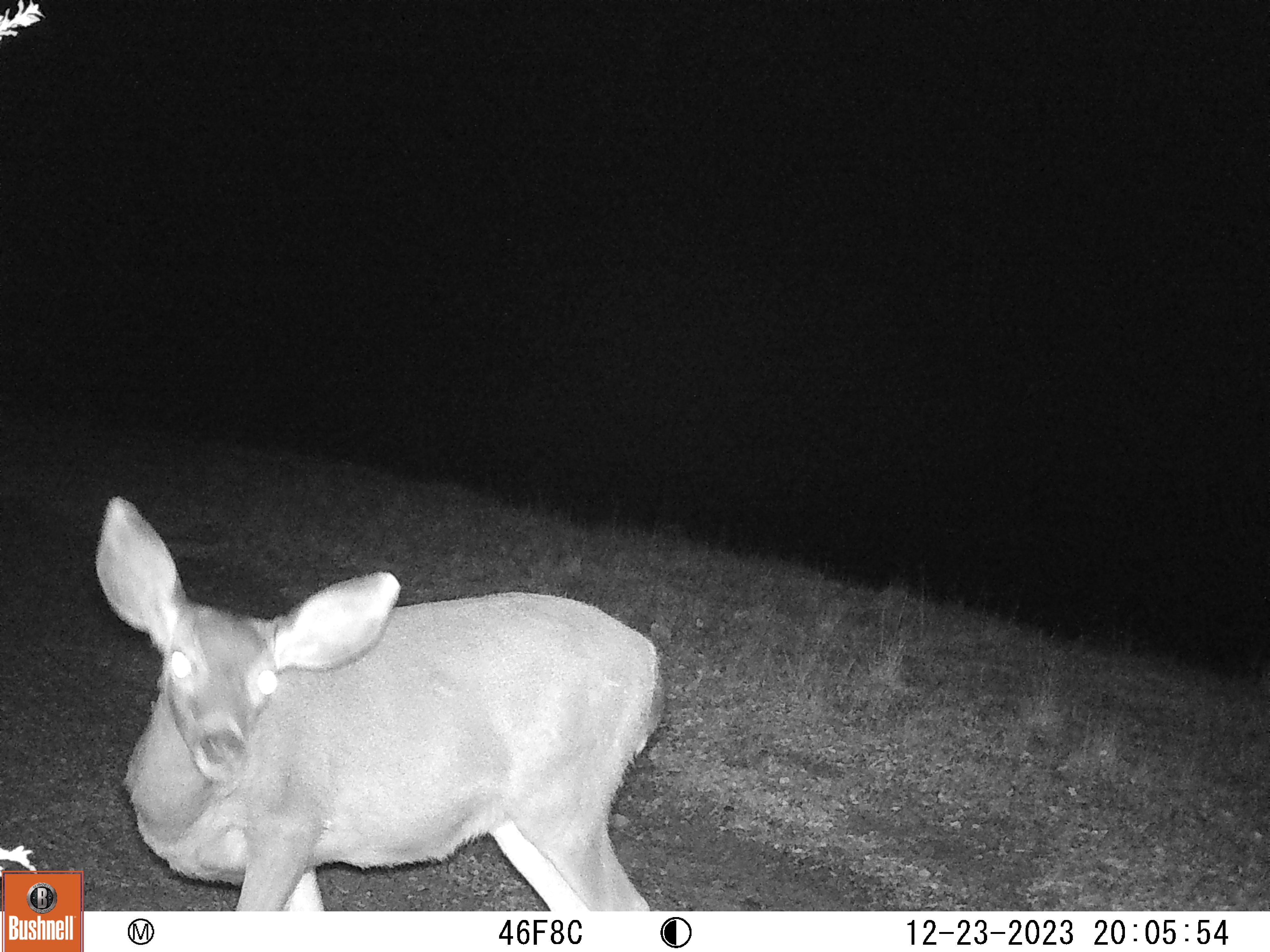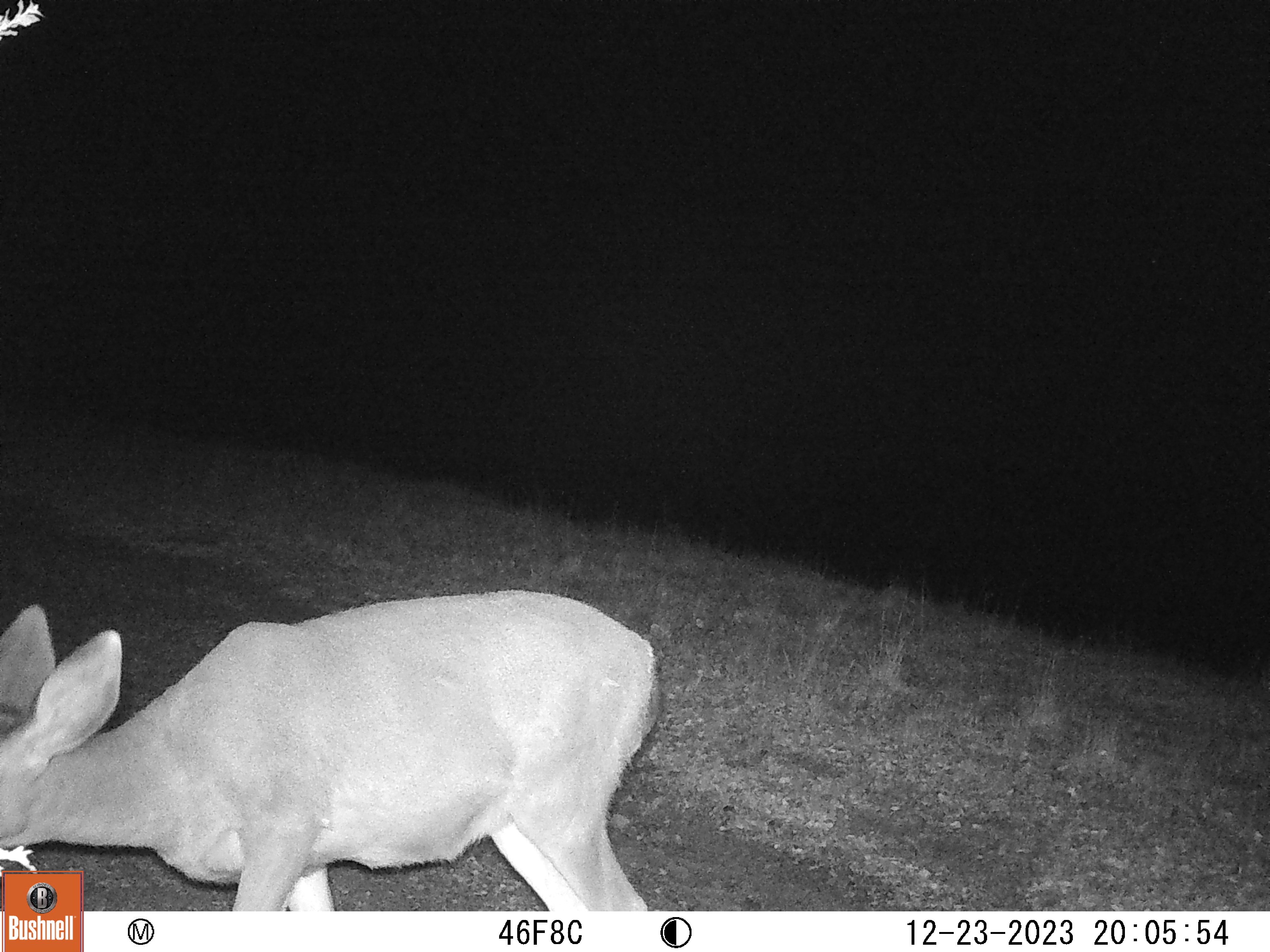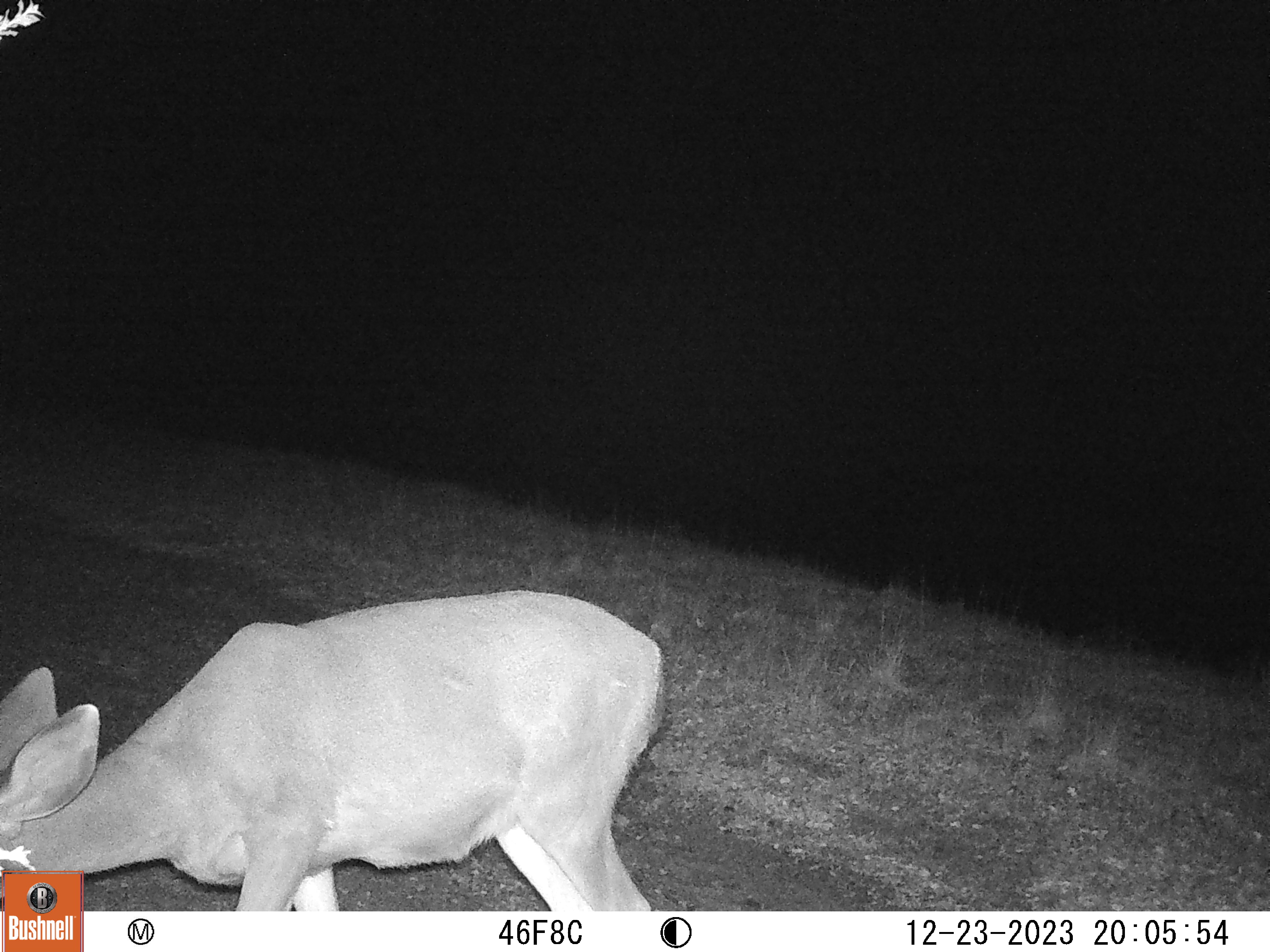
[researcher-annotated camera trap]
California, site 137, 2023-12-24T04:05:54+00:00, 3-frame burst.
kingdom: Animalia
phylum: Chordata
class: Mammalia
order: Artiodactyla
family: Cervidae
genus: Odocoileus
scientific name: Odocoileus hemionus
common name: mule deer